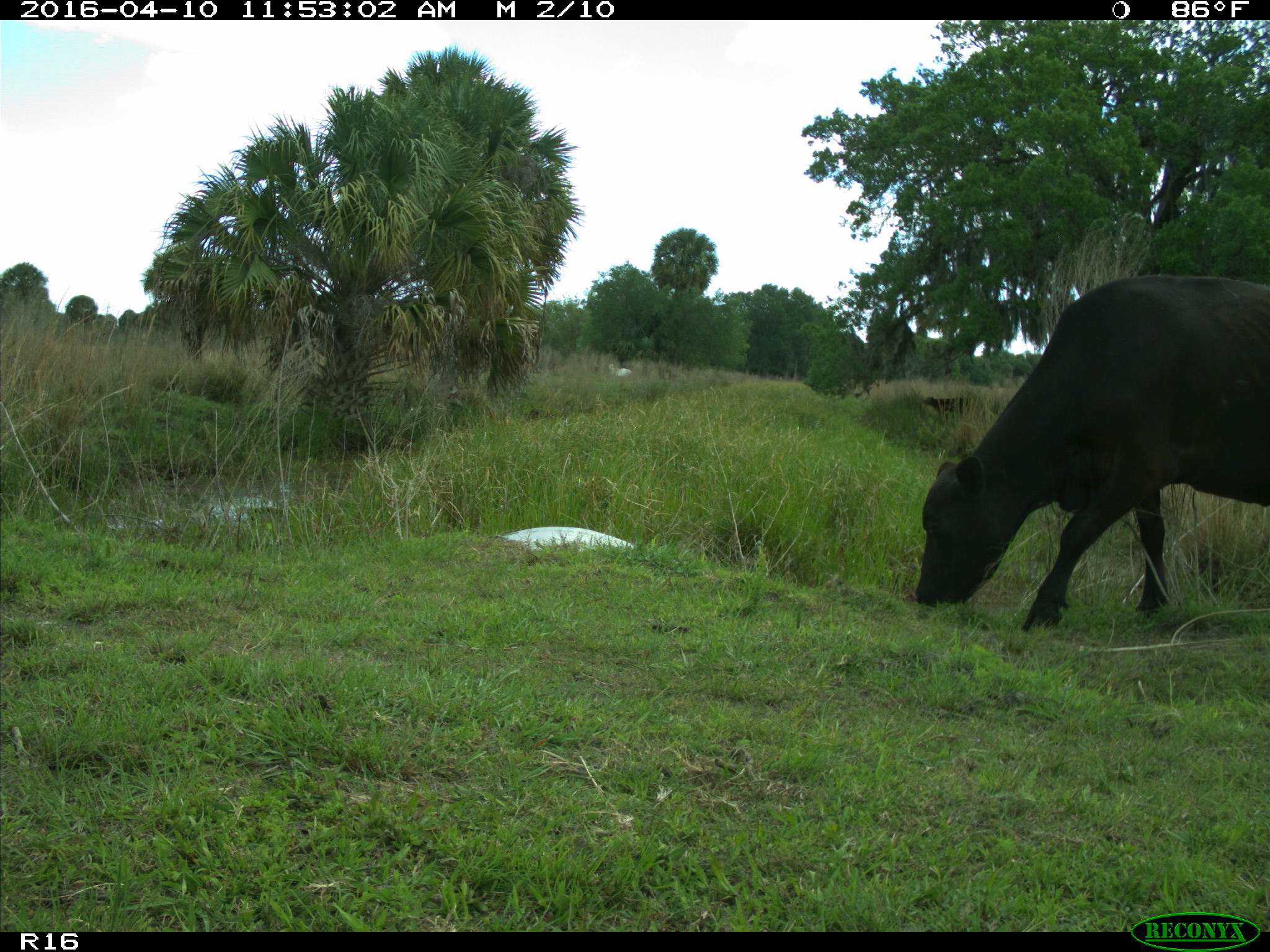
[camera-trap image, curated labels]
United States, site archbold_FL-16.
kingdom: Animalia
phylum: Chordata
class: Mammalia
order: Artiodactyla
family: Bovidae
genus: Bos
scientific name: Bos taurus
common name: domestic cow